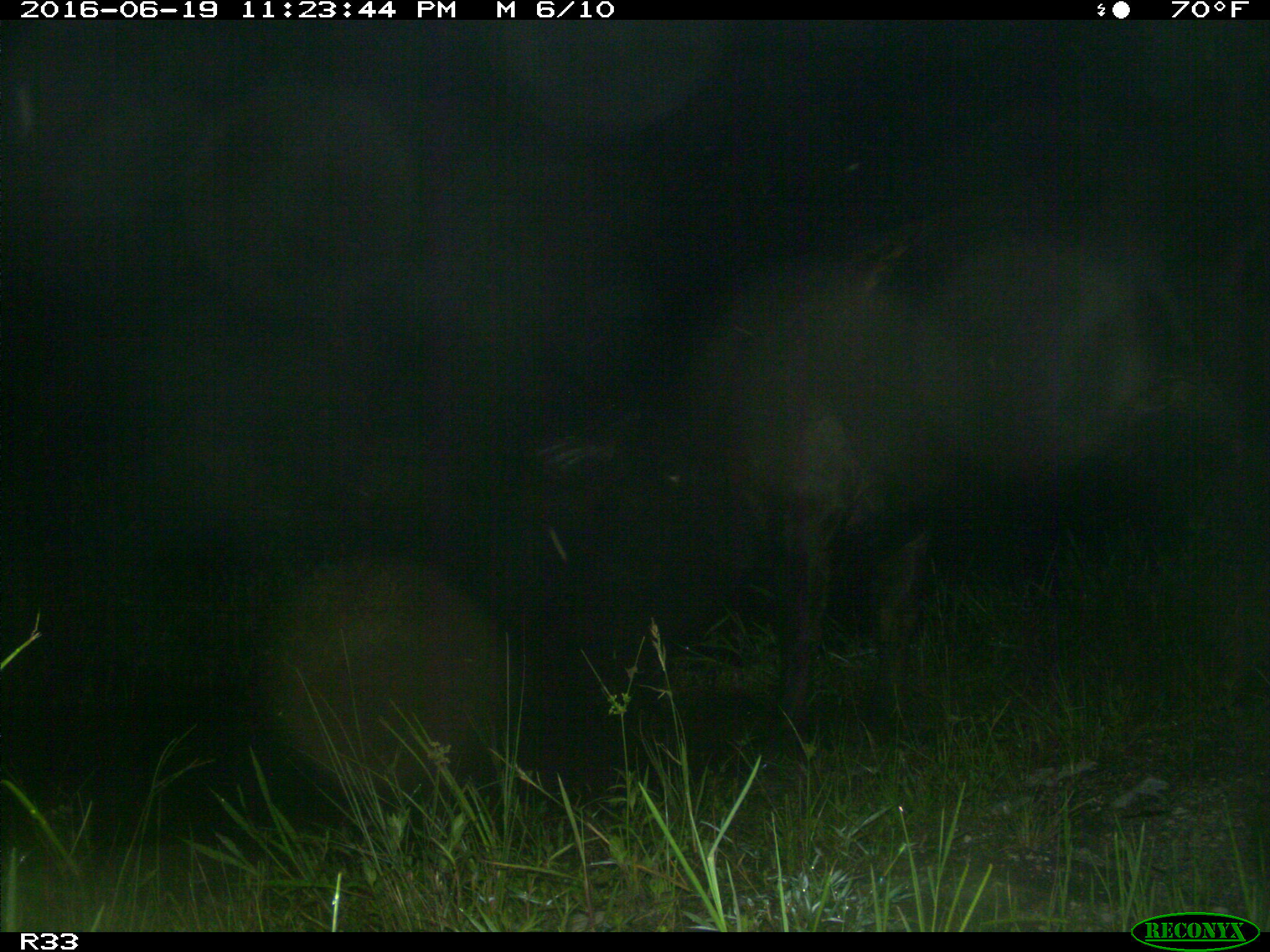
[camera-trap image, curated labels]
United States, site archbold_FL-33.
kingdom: Animalia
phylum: Chordata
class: Mammalia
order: Artiodactyla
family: Bovidae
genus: Bos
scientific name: Bos taurus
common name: domestic cow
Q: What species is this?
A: Bos taurus (domestic cow).